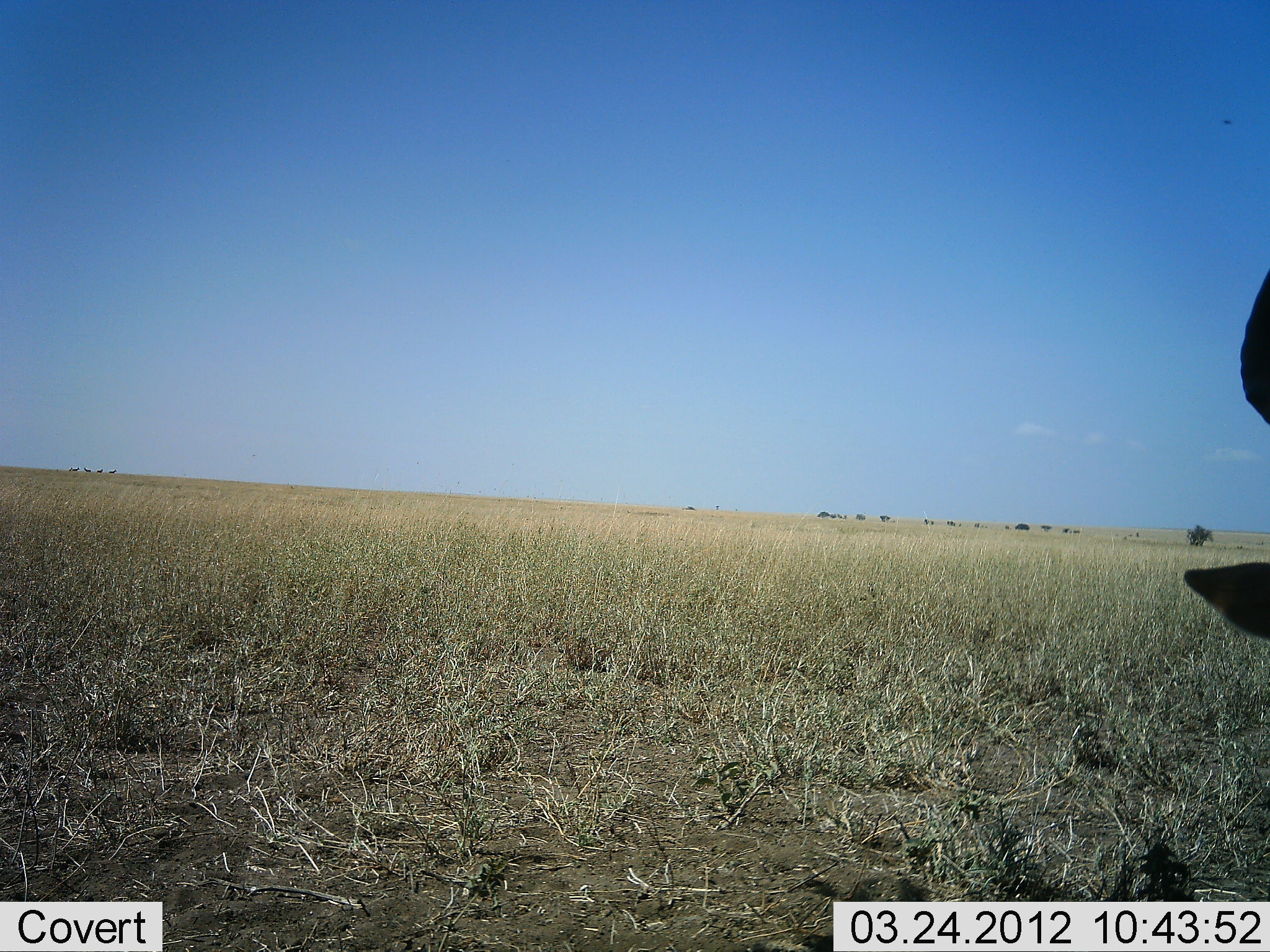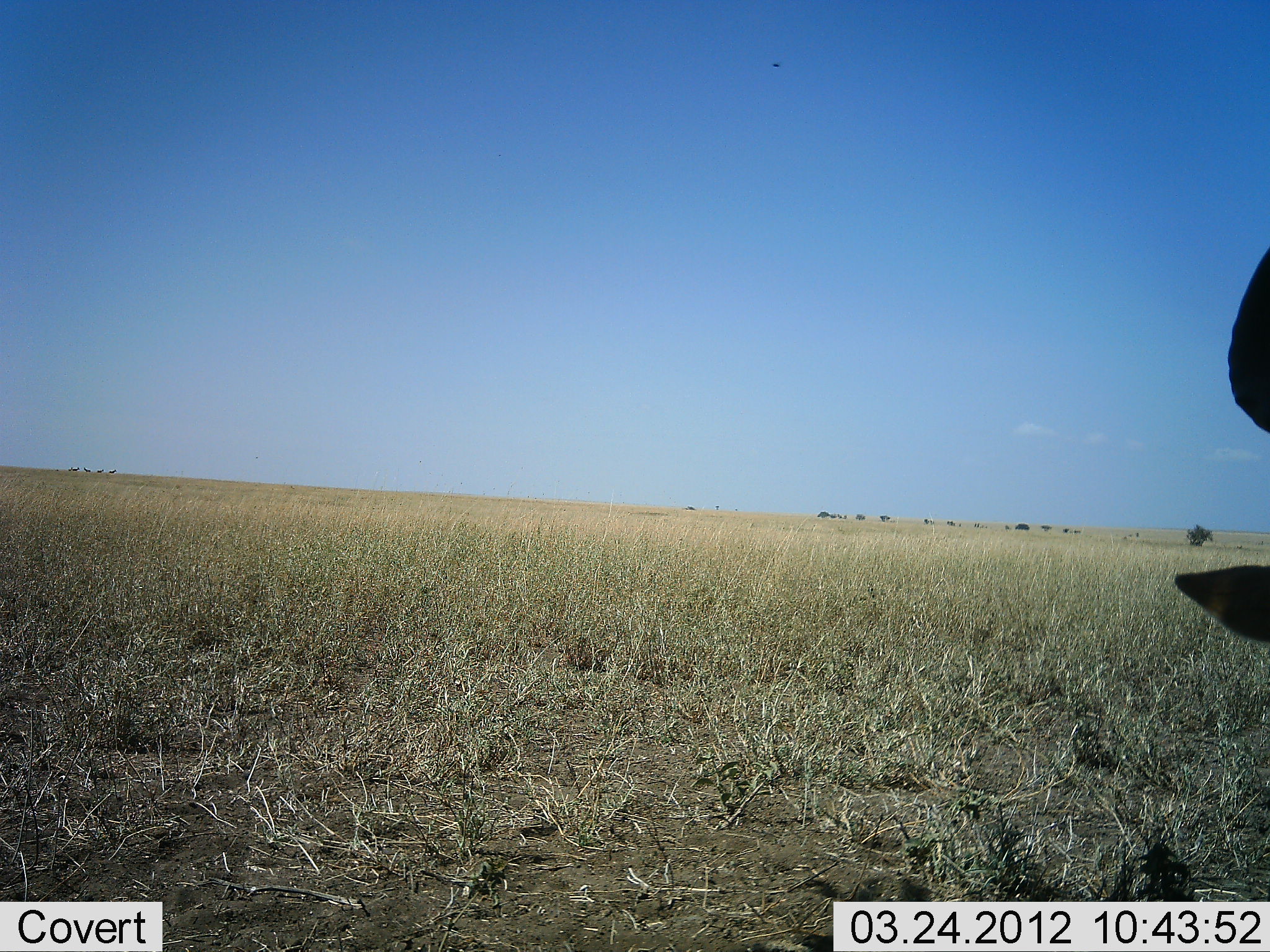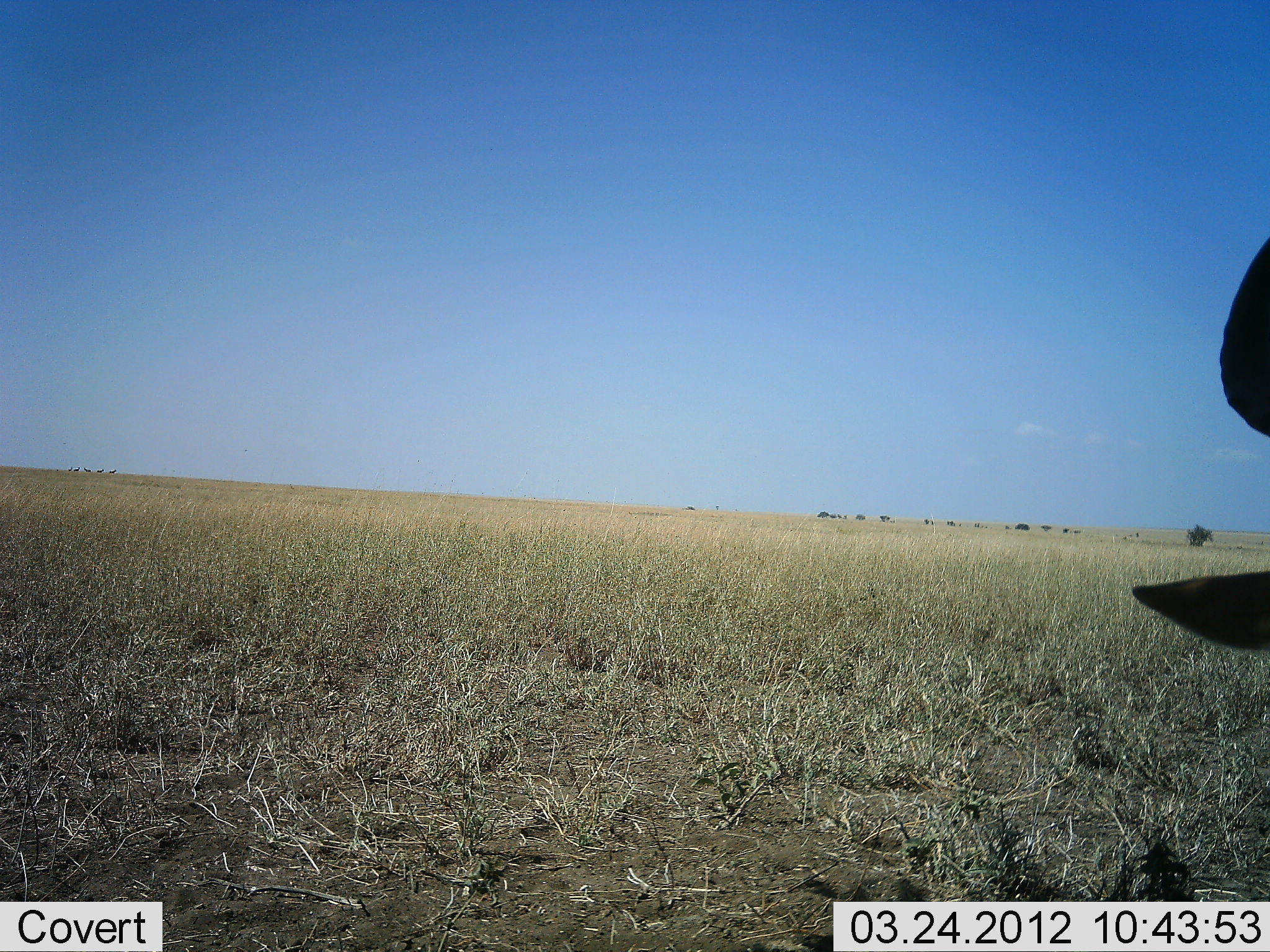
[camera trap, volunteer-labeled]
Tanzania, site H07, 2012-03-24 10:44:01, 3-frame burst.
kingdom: Animalia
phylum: Chordata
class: Mammalia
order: Artiodactyla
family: Bovidae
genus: Alcelaphus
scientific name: Alcelaphus buselaphus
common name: hartebeest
Hartebeest (Alcelaphus buselaphus), count 1. Behavior (volunteer vote fractions): standing 62%, resting 38%, moving 0%, interacting 0%. Young present (vote fraction): 0%. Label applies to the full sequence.